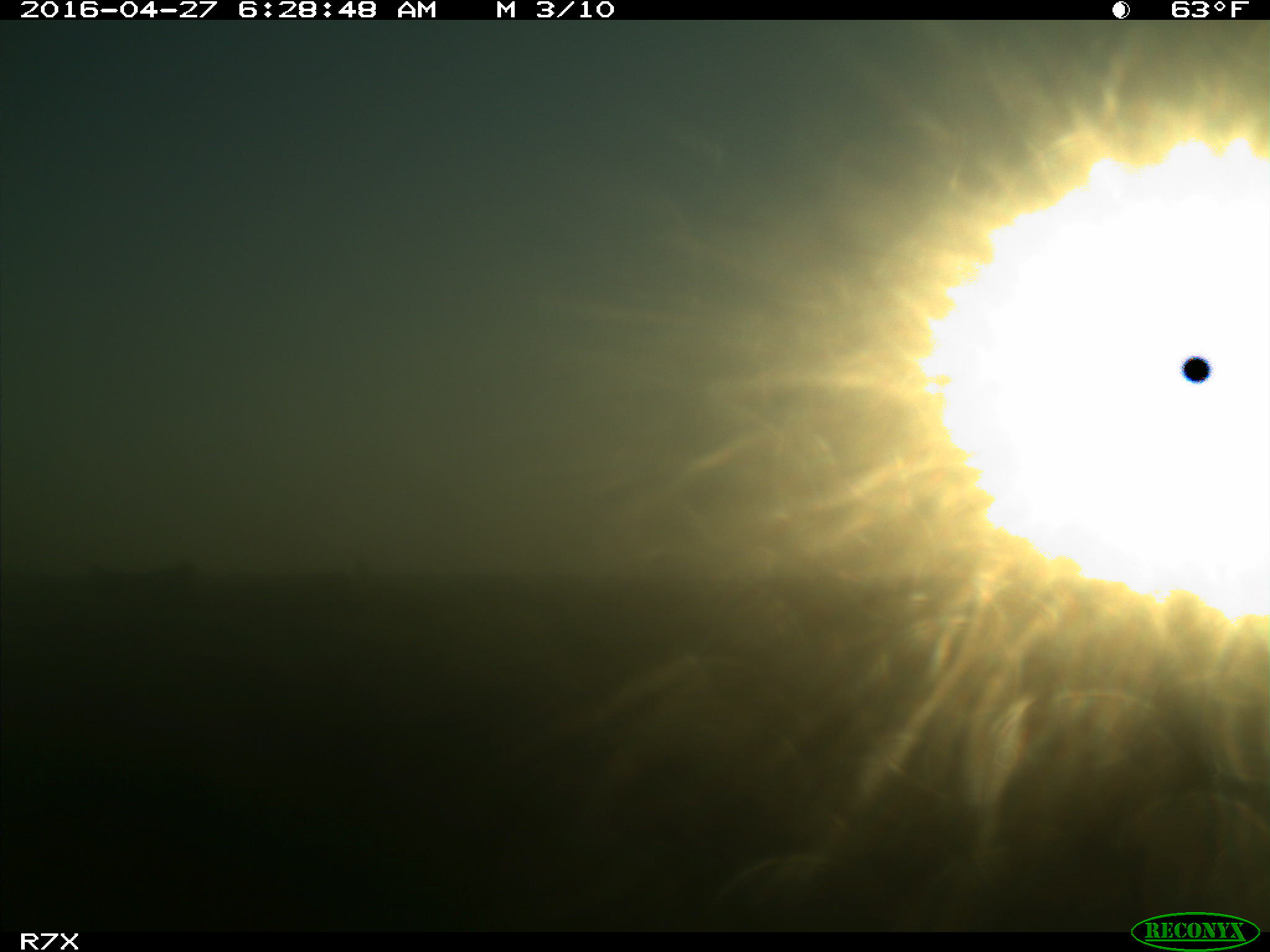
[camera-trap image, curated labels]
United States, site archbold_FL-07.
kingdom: Animalia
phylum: Chordata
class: Mammalia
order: Artiodactyla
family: Bovidae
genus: Bos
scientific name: Bos taurus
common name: domestic cow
Bos taurus (domestic cow).